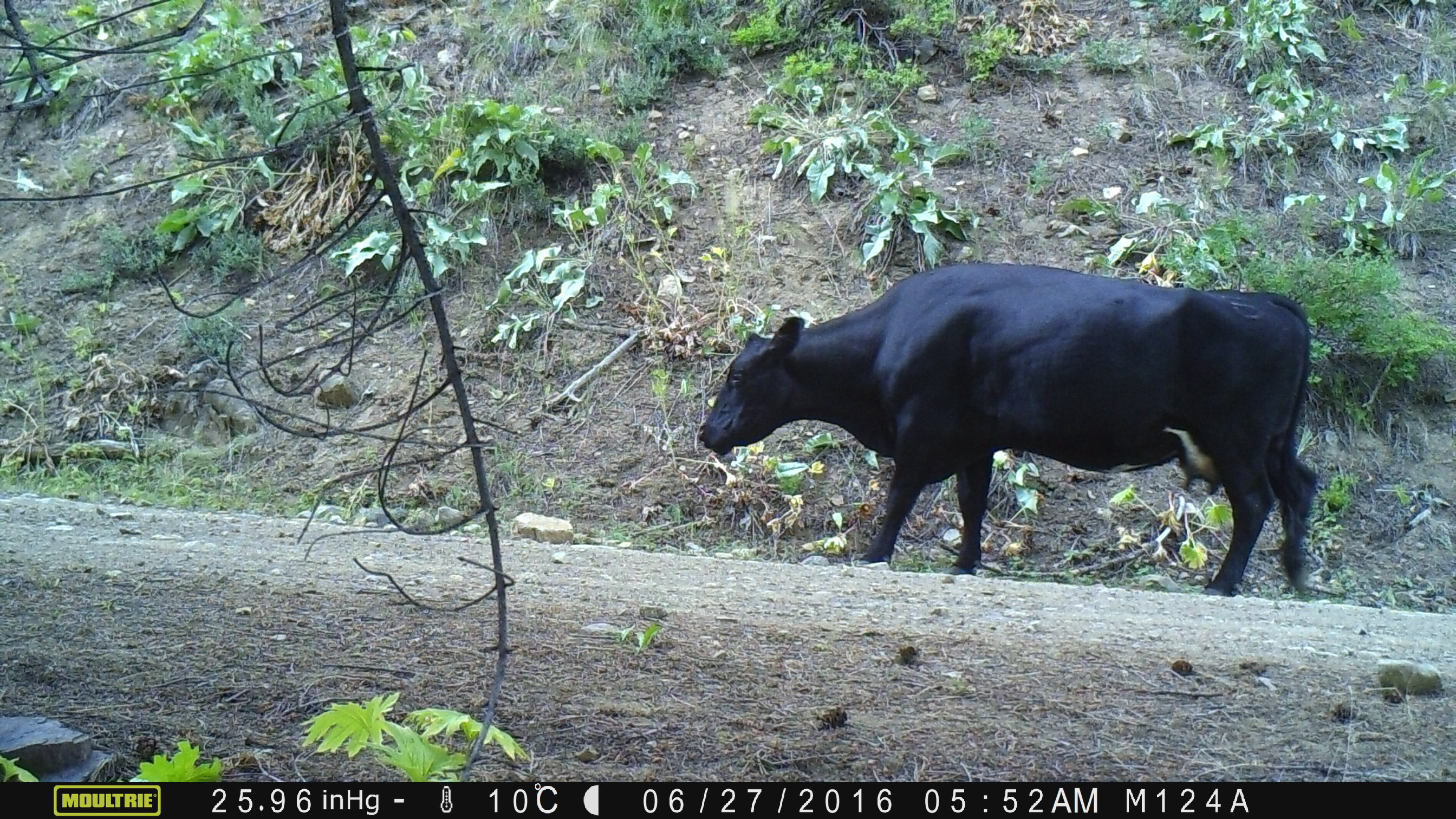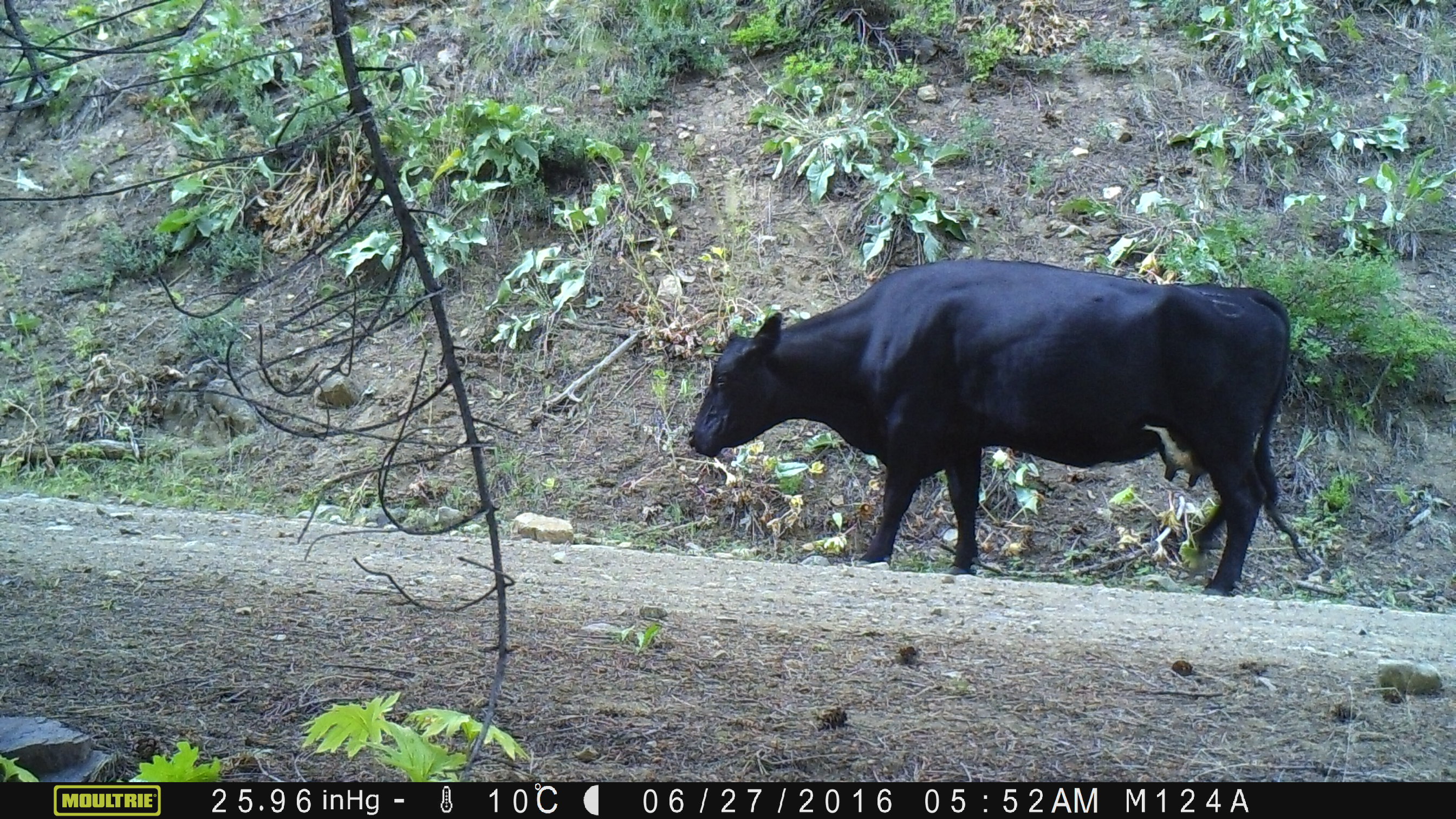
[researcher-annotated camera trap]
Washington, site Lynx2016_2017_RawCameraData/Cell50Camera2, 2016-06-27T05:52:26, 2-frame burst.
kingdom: Animalia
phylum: Chordata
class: Mammalia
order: Artiodactyla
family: Bovidae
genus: Bos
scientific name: Bos taurus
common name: domestic cattle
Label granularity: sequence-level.